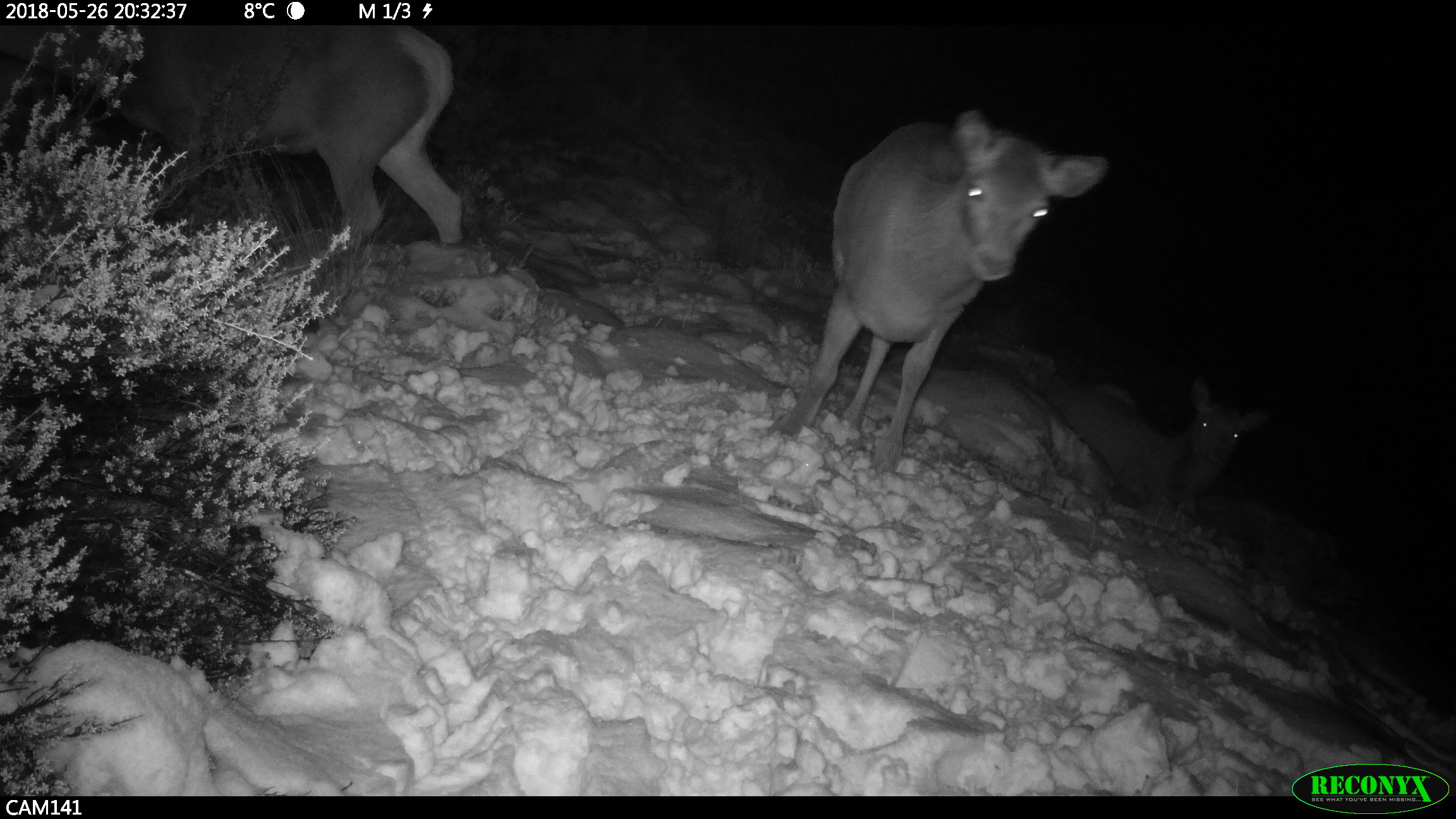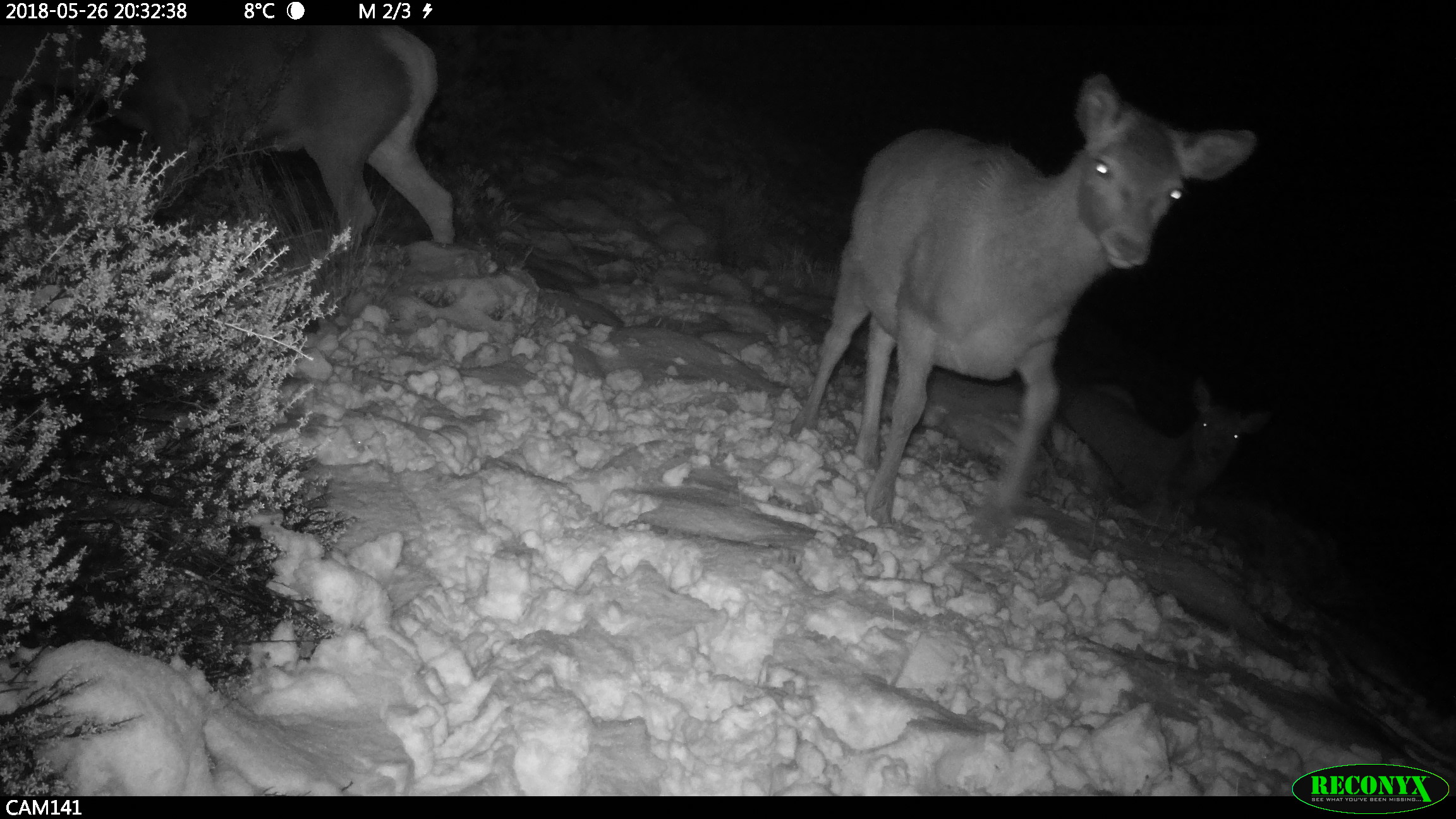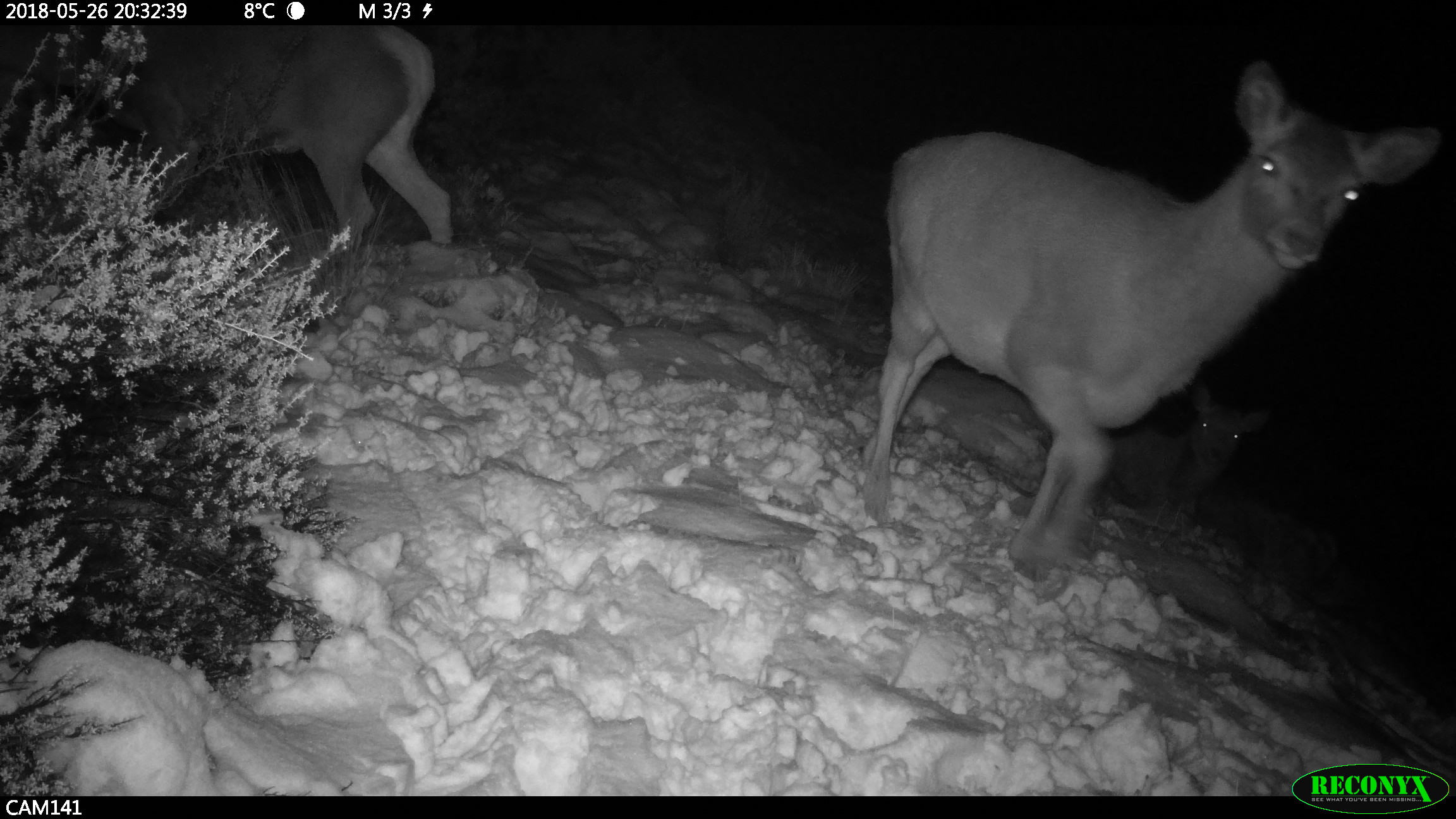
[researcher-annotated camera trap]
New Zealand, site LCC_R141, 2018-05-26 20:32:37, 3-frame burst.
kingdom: Animalia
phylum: Chordata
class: Mammalia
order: Artiodactyla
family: Cervidae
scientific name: Cervidae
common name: deer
Deer (Cervidae).